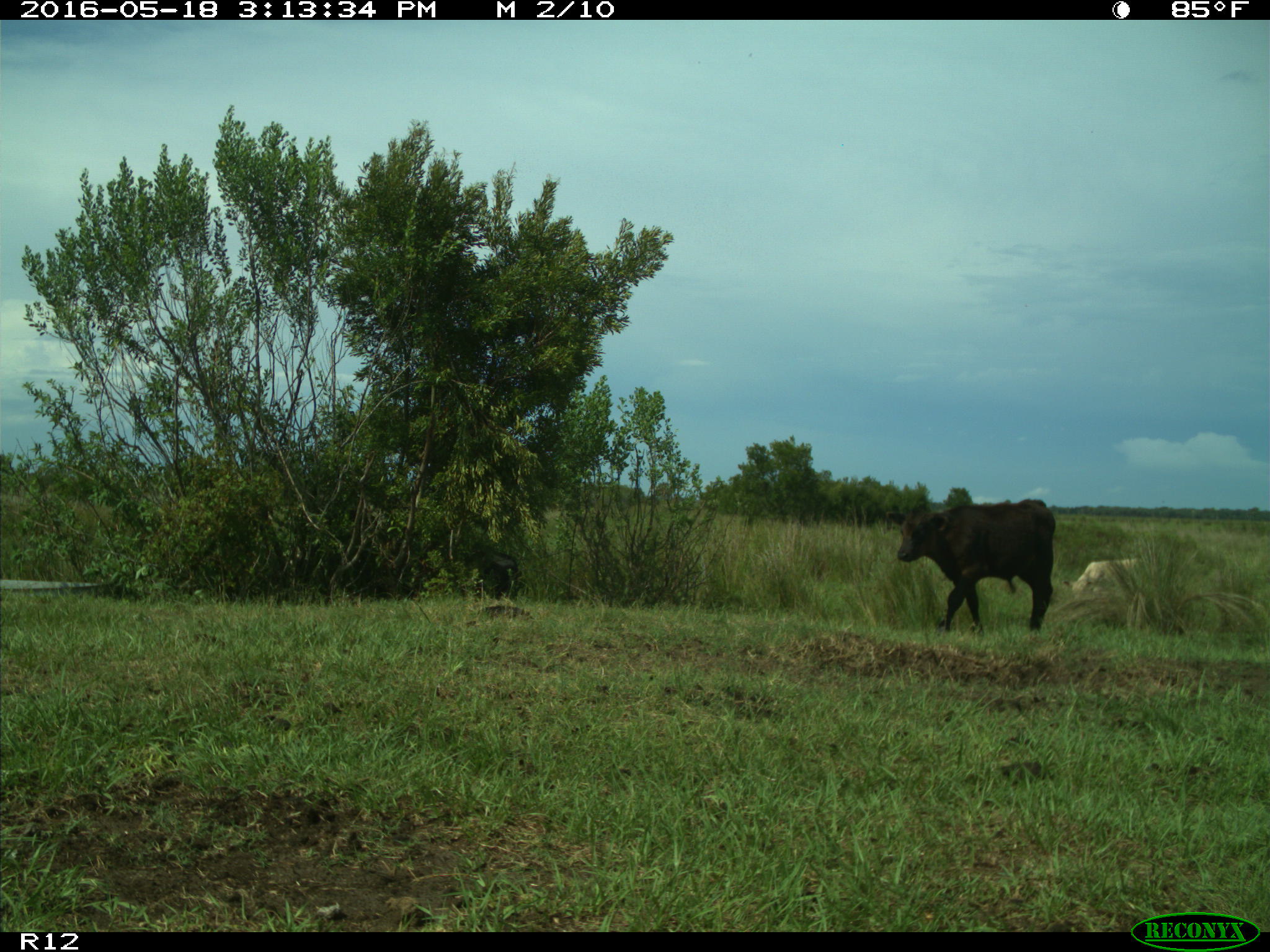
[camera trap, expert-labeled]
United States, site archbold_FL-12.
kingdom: Animalia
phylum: Chordata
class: Mammalia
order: Artiodactyla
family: Bovidae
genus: Bos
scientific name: Bos taurus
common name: domestic cow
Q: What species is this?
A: Bos taurus (domestic cow).